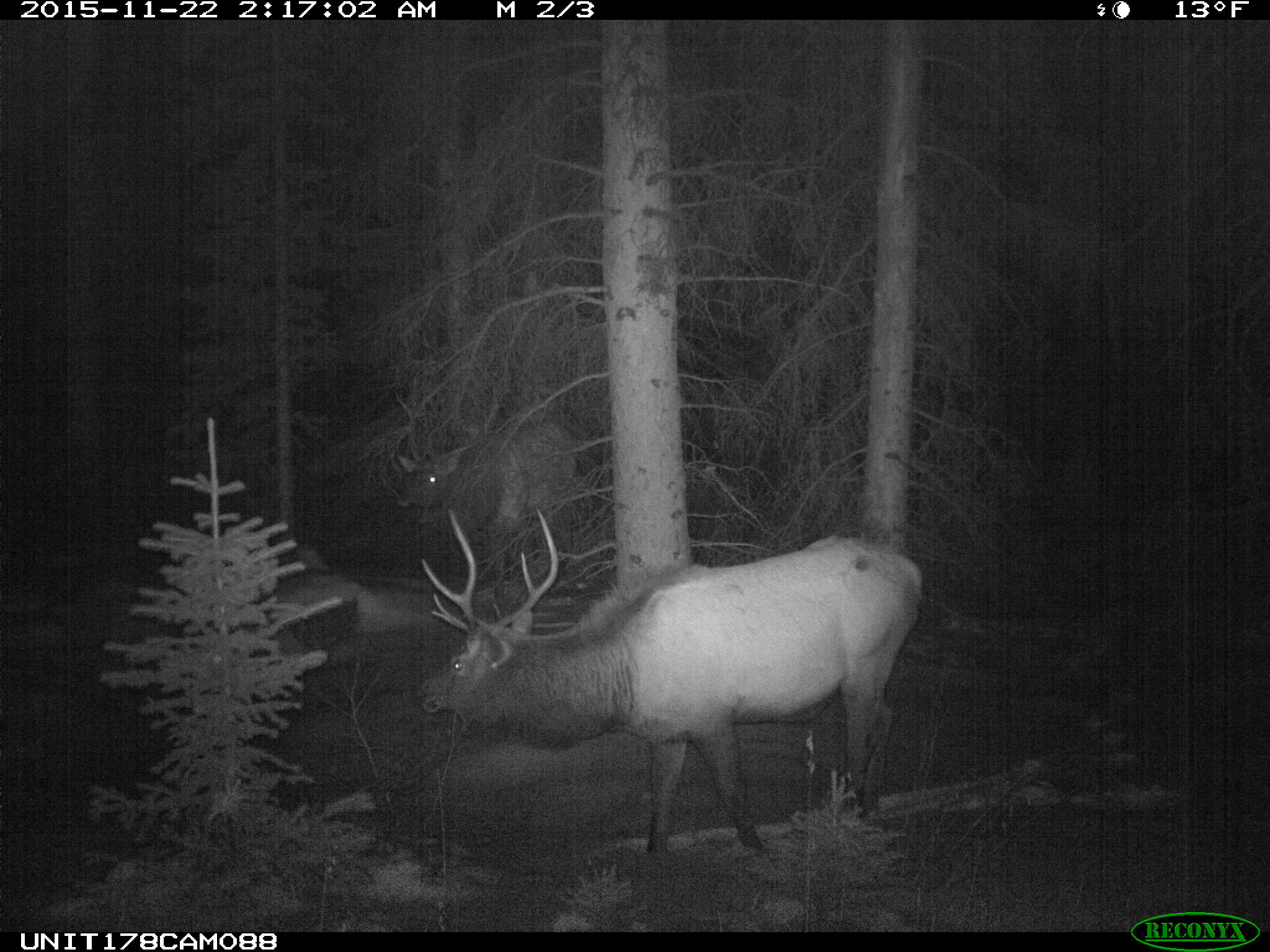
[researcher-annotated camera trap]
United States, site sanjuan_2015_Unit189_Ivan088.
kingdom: Animalia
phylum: Chordata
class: Mammalia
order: Artiodactyla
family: Cervidae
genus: Cervus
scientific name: Cervus elaphus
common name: red deer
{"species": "Cervus elaphus (red deer)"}